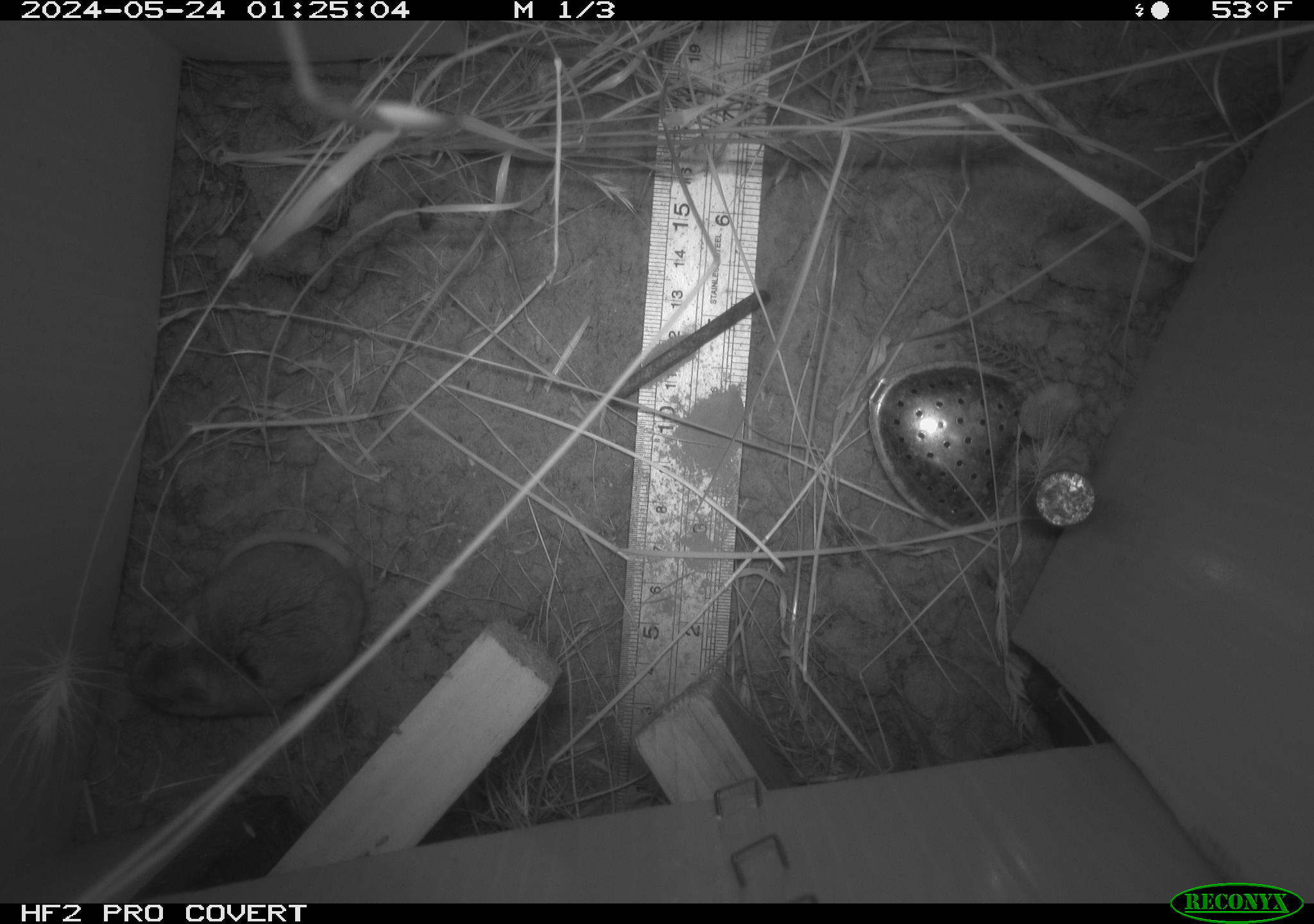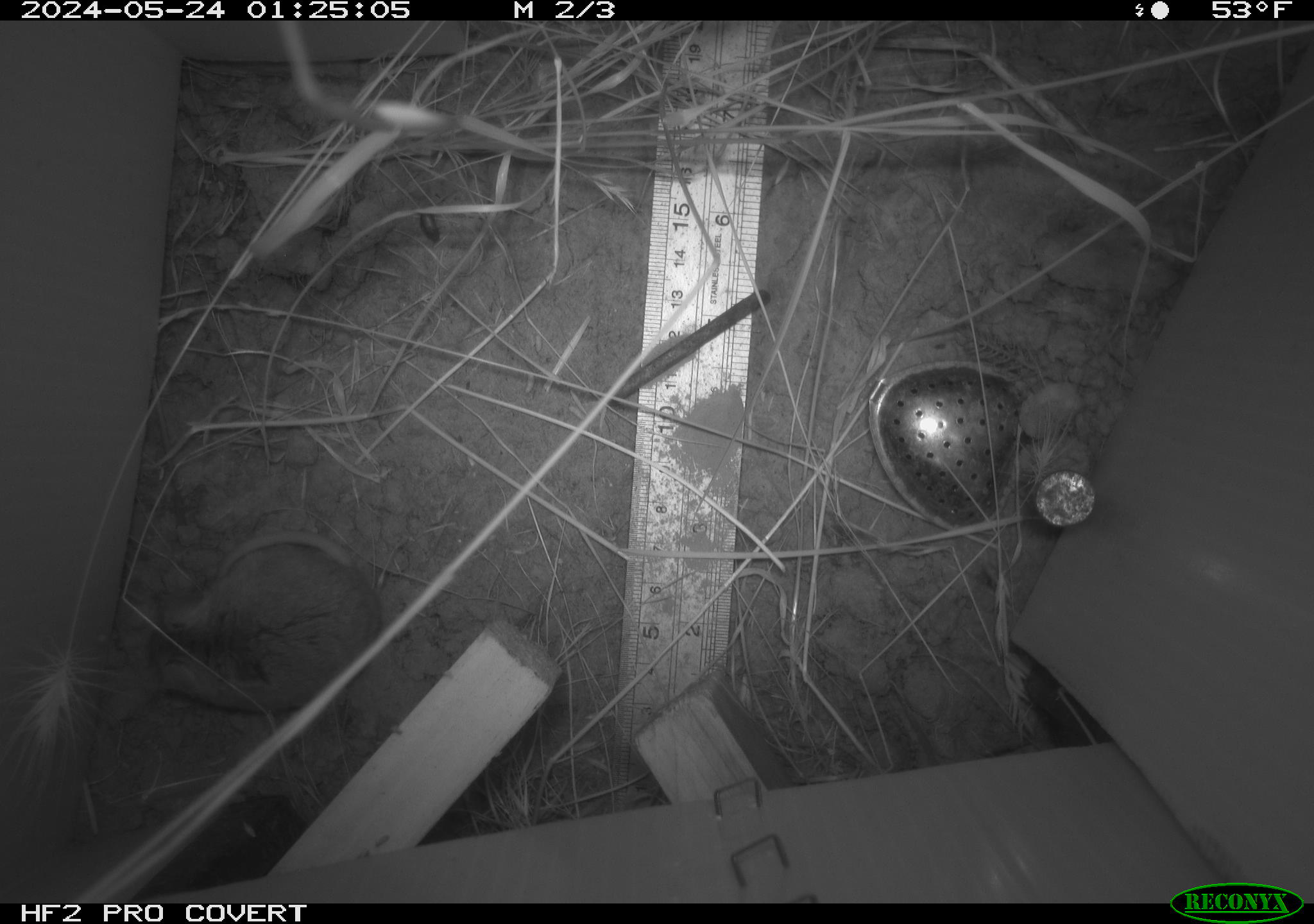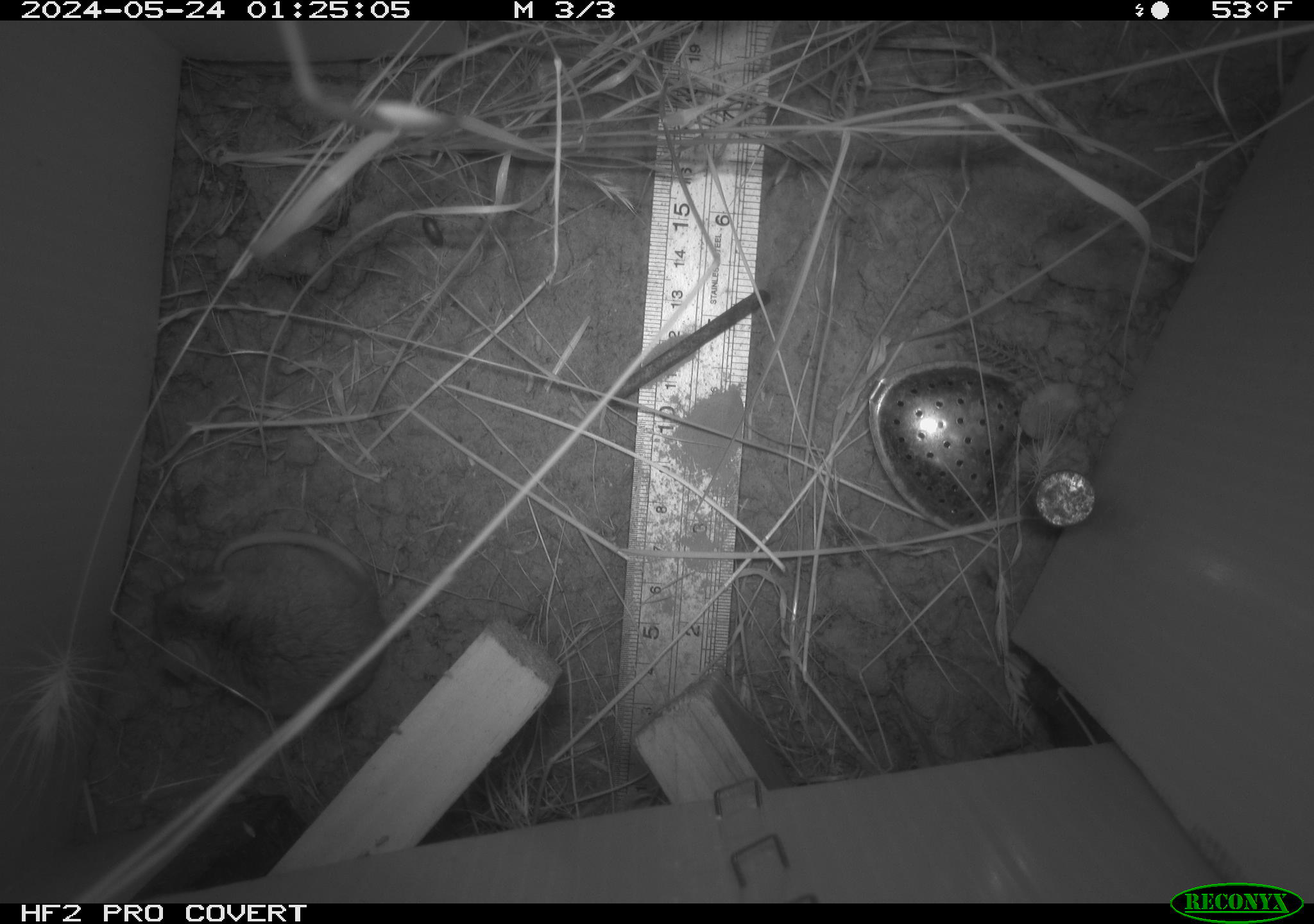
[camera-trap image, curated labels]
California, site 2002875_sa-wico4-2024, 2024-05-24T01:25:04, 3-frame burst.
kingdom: Animalia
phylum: Chordata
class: Mammalia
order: Rodentia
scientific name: Rodentia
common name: rodent